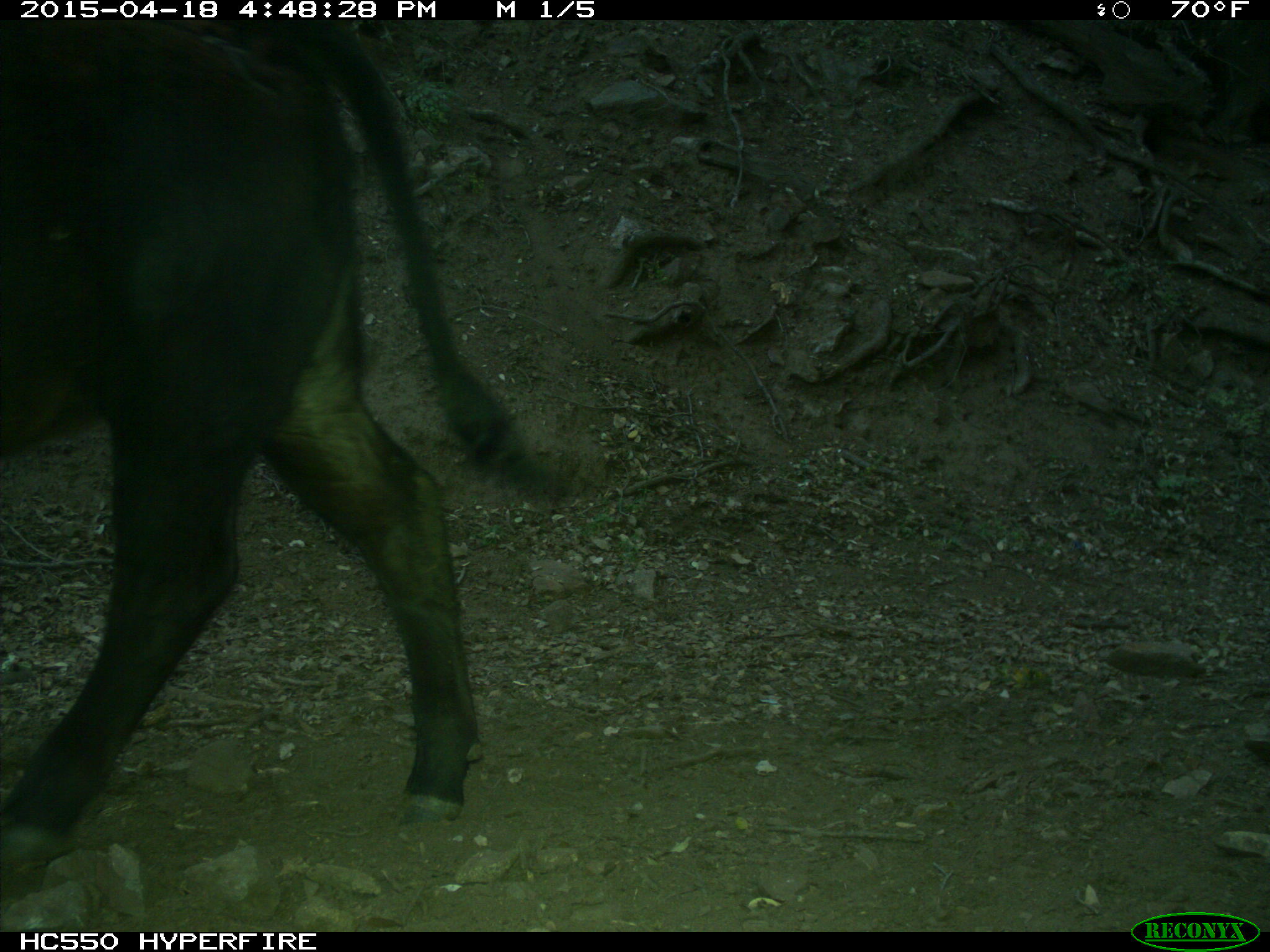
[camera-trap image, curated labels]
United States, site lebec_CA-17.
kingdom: Animalia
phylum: Chordata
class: Mammalia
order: Artiodactyla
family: Bovidae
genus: Bos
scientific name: Bos taurus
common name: domestic cow